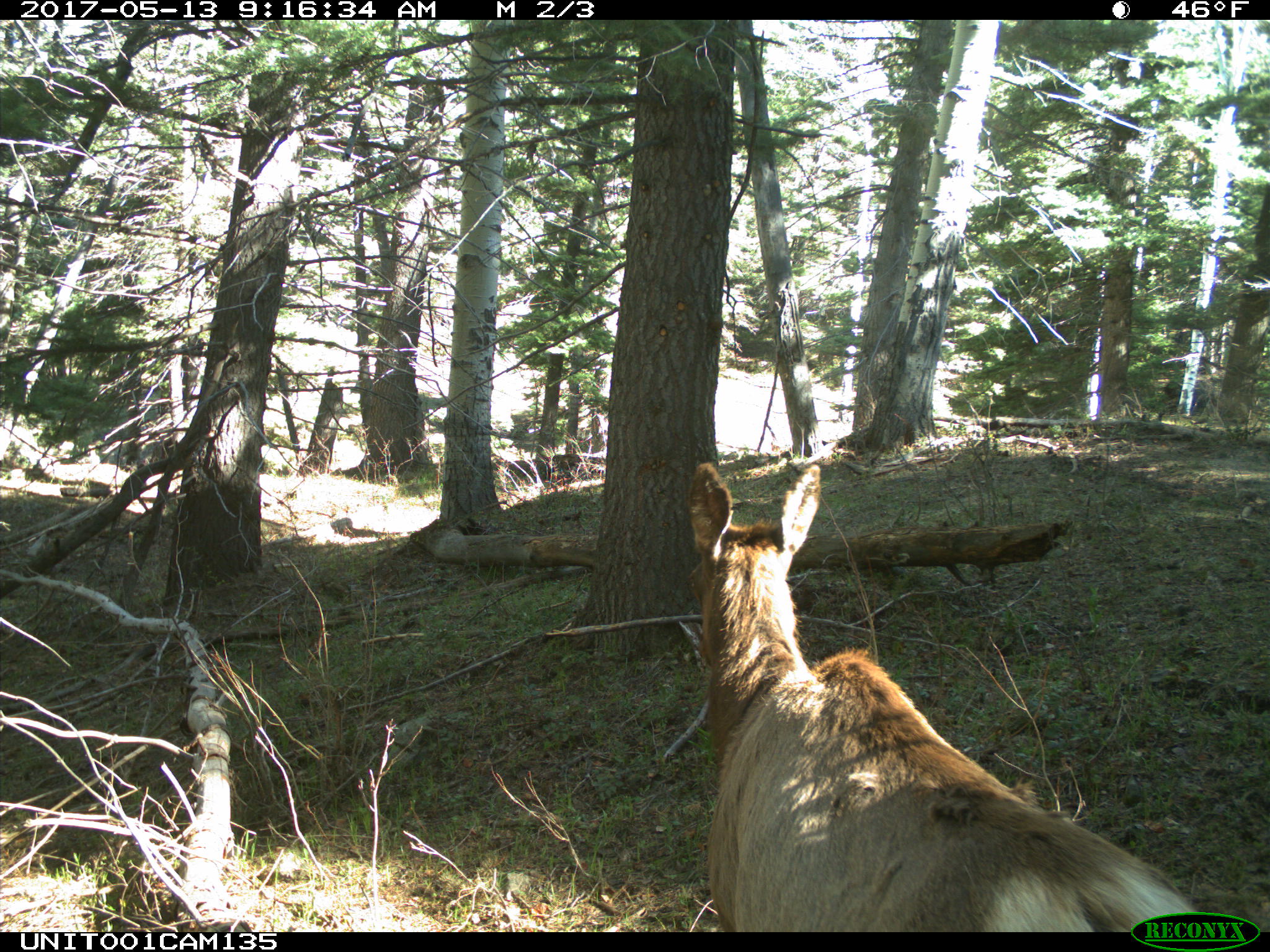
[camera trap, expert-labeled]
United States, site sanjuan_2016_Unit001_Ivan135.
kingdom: Animalia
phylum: Chordata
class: Mammalia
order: Artiodactyla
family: Cervidae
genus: Cervus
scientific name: Cervus elaphus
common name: red deer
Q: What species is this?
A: Cervus elaphus (red deer).